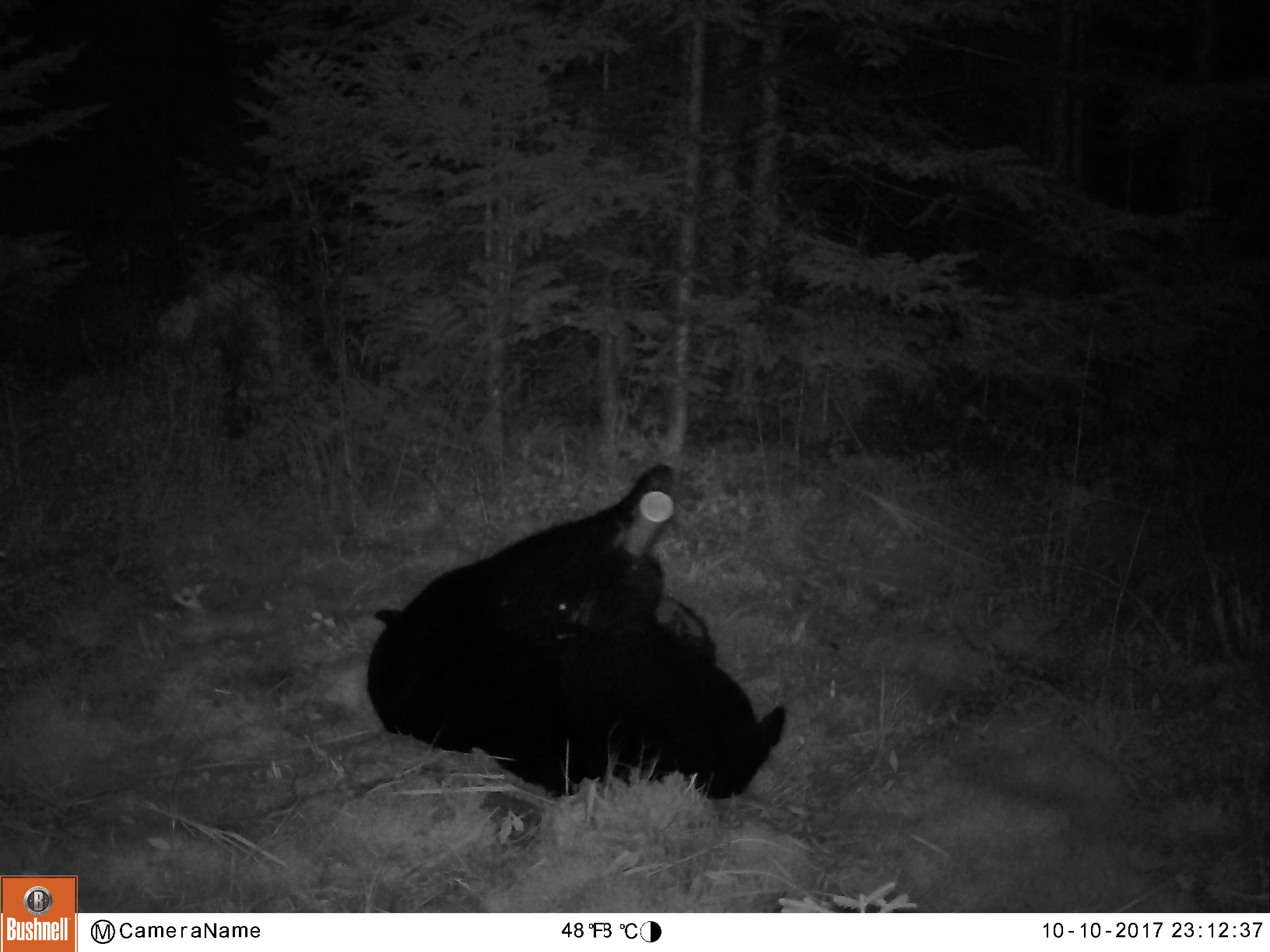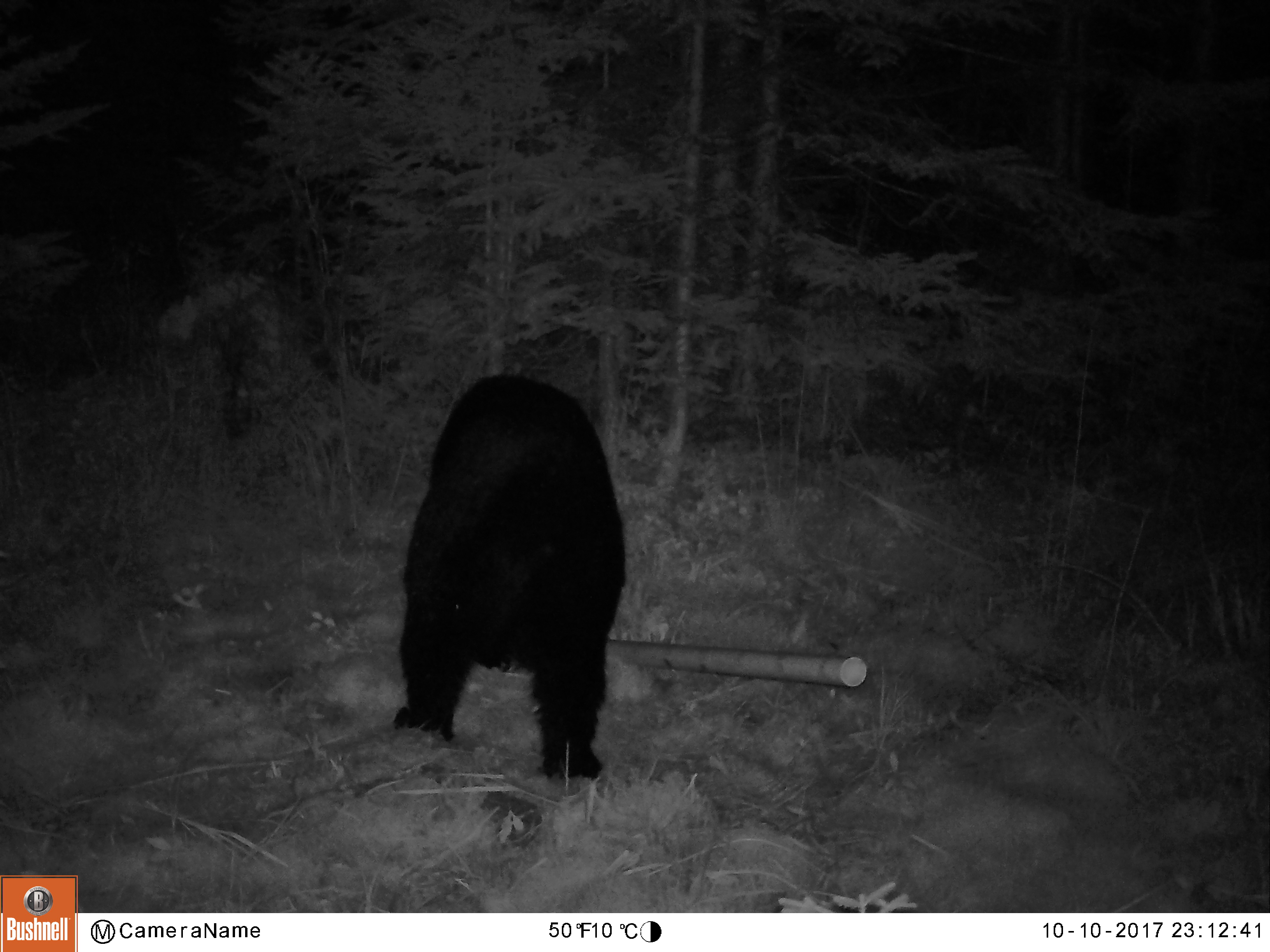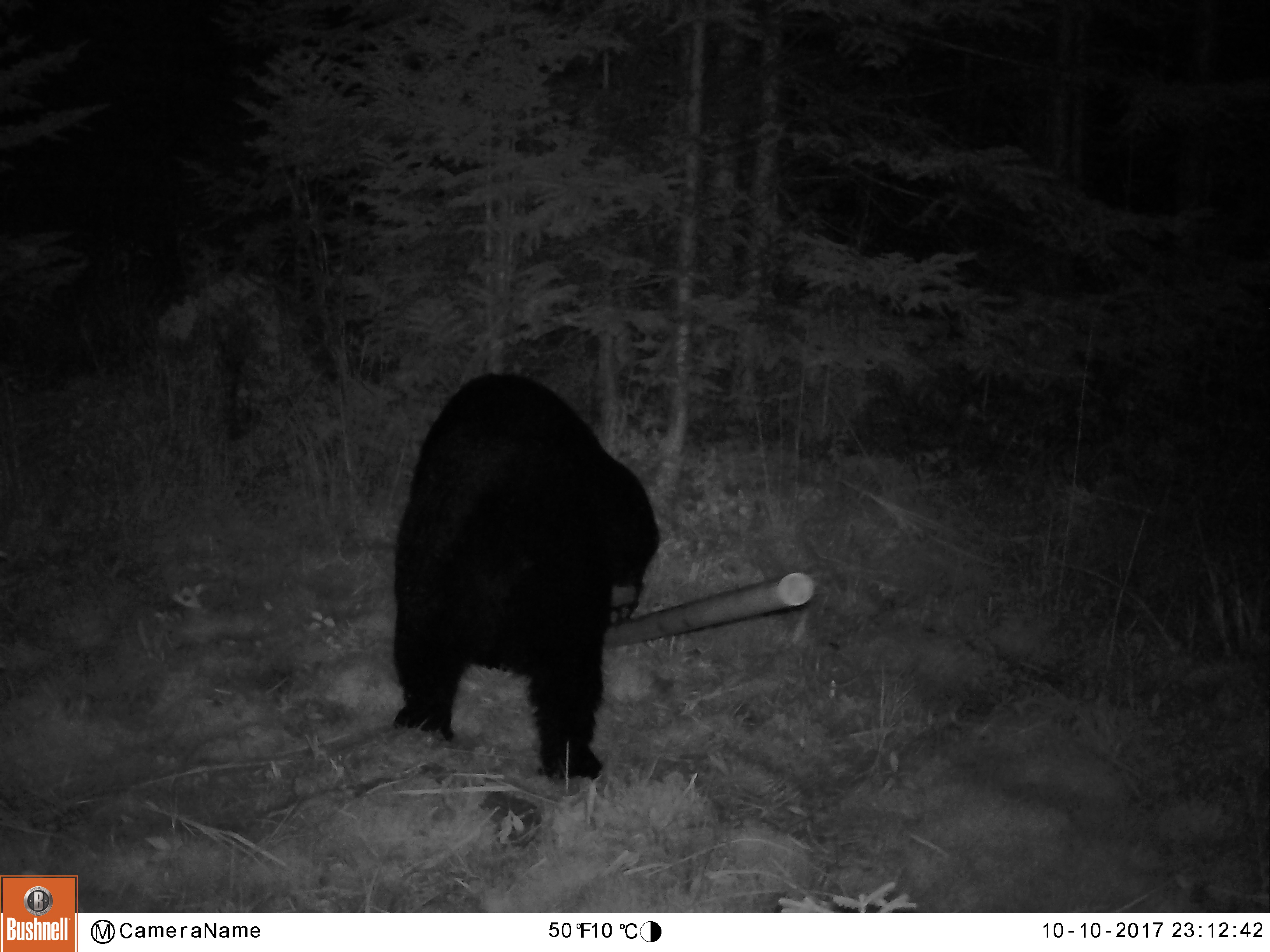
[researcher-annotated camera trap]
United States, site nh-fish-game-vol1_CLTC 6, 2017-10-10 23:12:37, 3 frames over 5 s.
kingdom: Animalia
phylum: Chordata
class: Mammalia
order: Carnivora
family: Ursidae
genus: Ursus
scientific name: Ursus americanus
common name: black bear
Black bear (Ursus americanus).